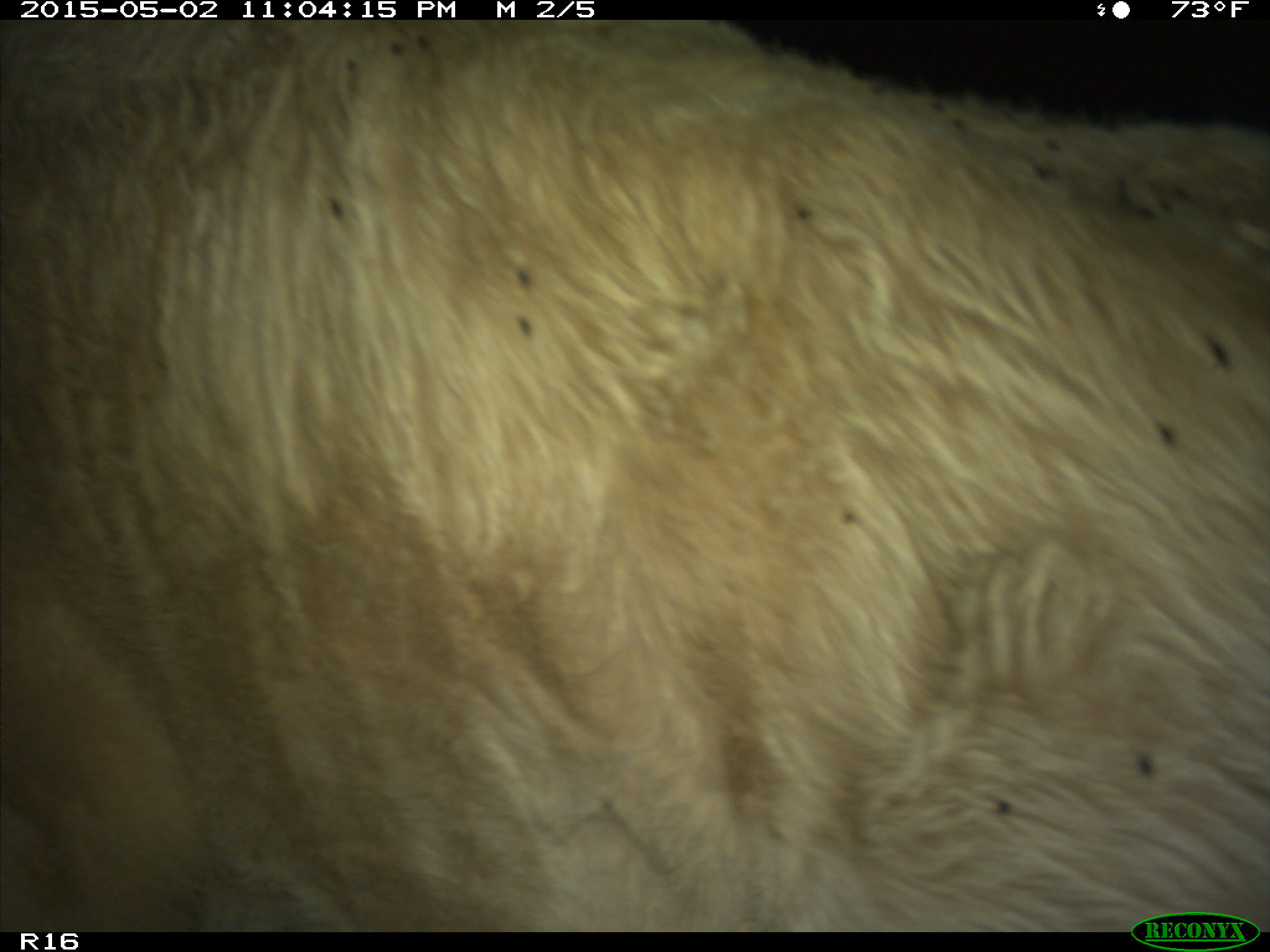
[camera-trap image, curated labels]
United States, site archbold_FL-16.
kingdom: Animalia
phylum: Chordata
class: Mammalia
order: Artiodactyla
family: Bovidae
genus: Bos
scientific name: Bos taurus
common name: domestic cow